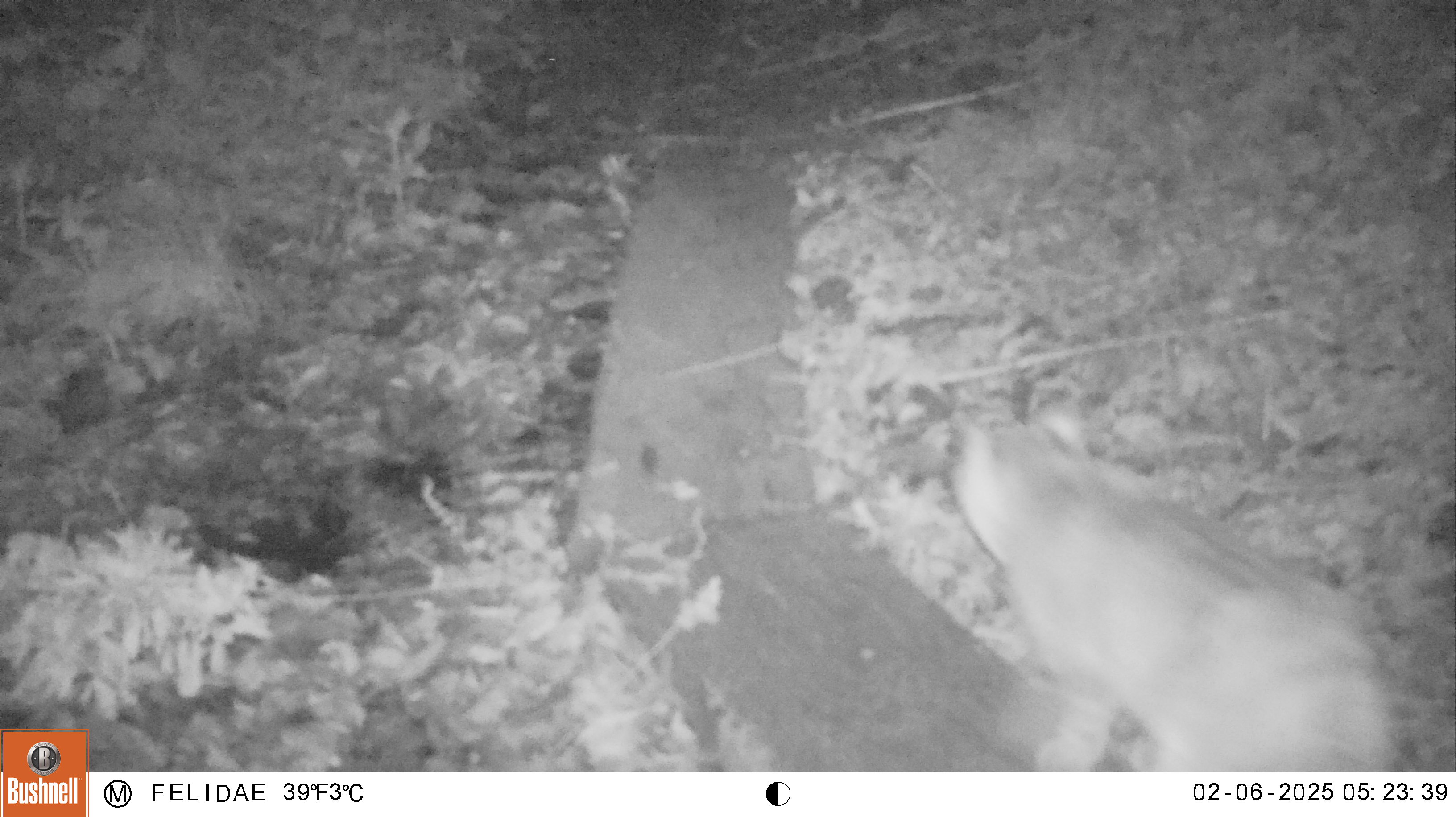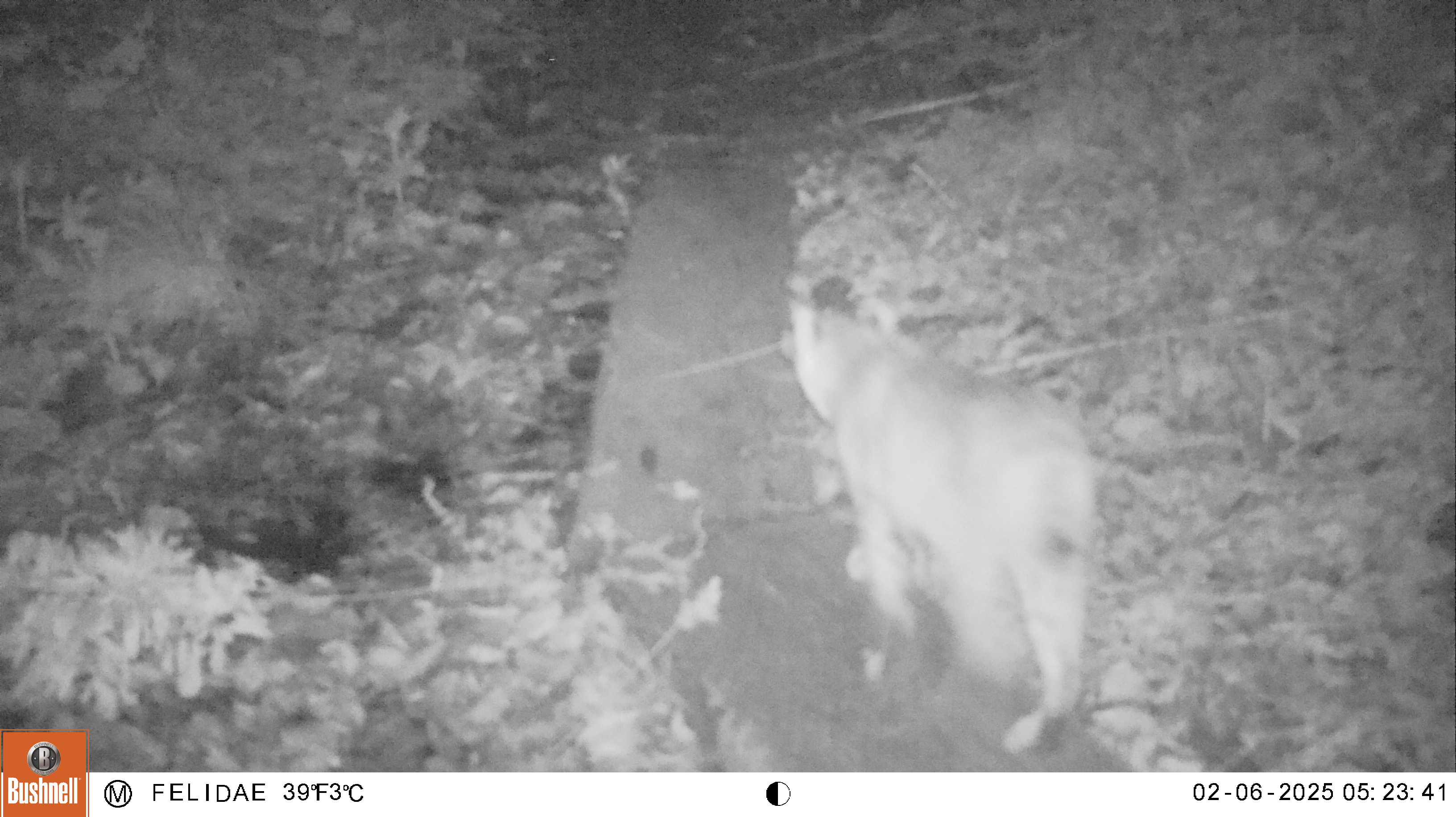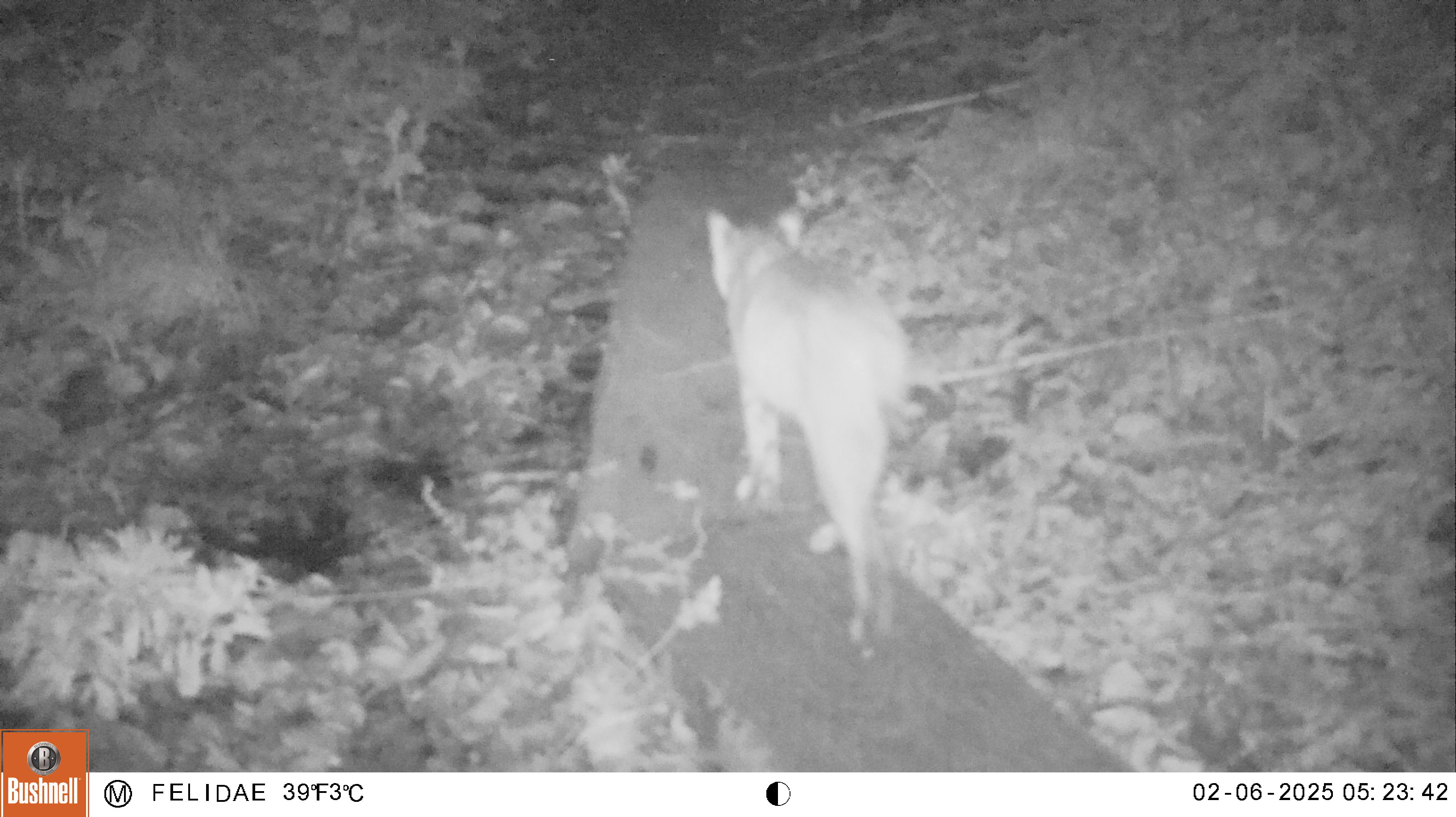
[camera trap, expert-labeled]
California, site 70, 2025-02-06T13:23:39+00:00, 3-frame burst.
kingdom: Animalia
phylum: Chordata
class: Mammalia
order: Carnivora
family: Felidae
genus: Lynx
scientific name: Lynx rufus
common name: bobcat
Bobcat (Lynx rufus).